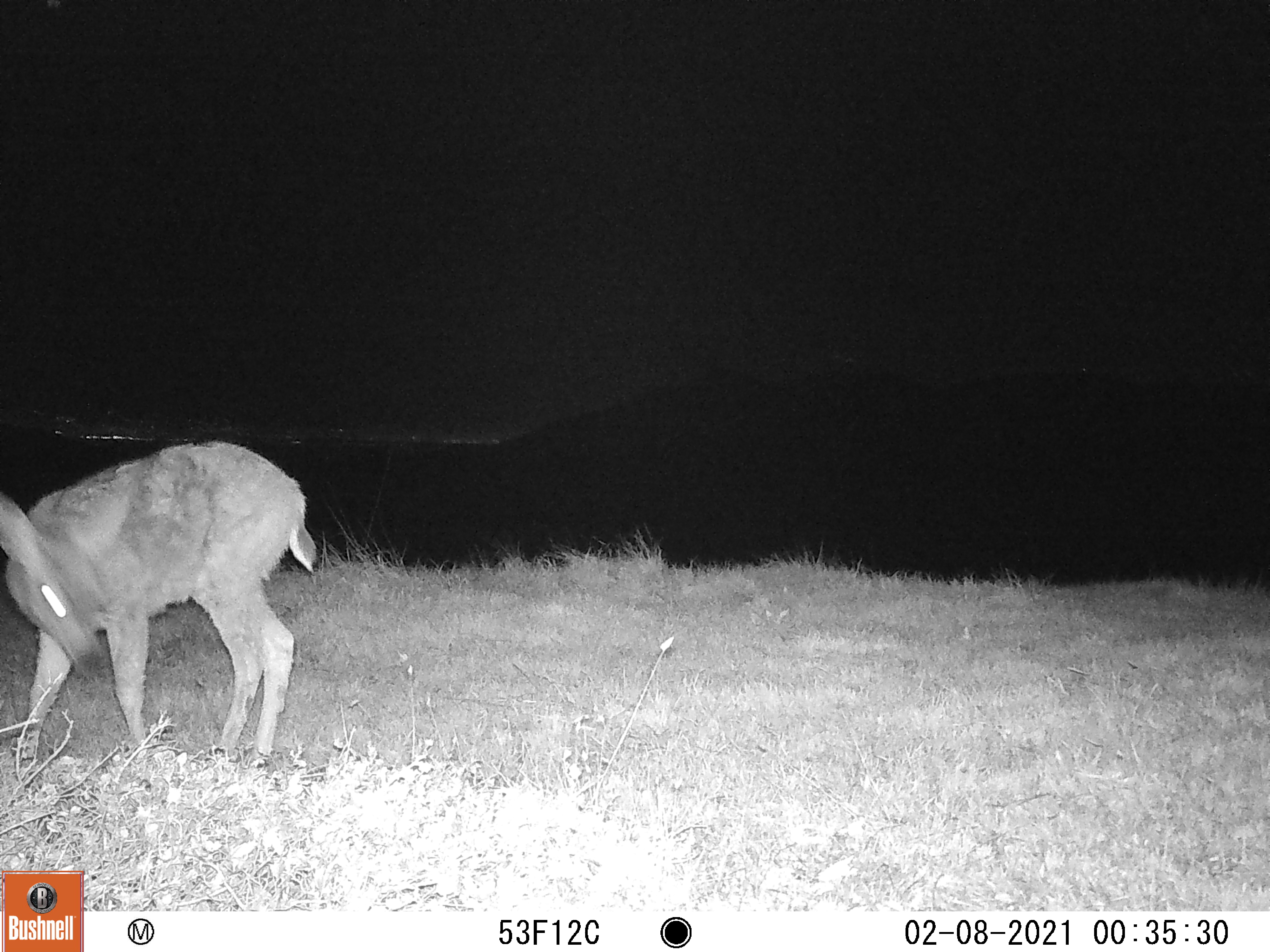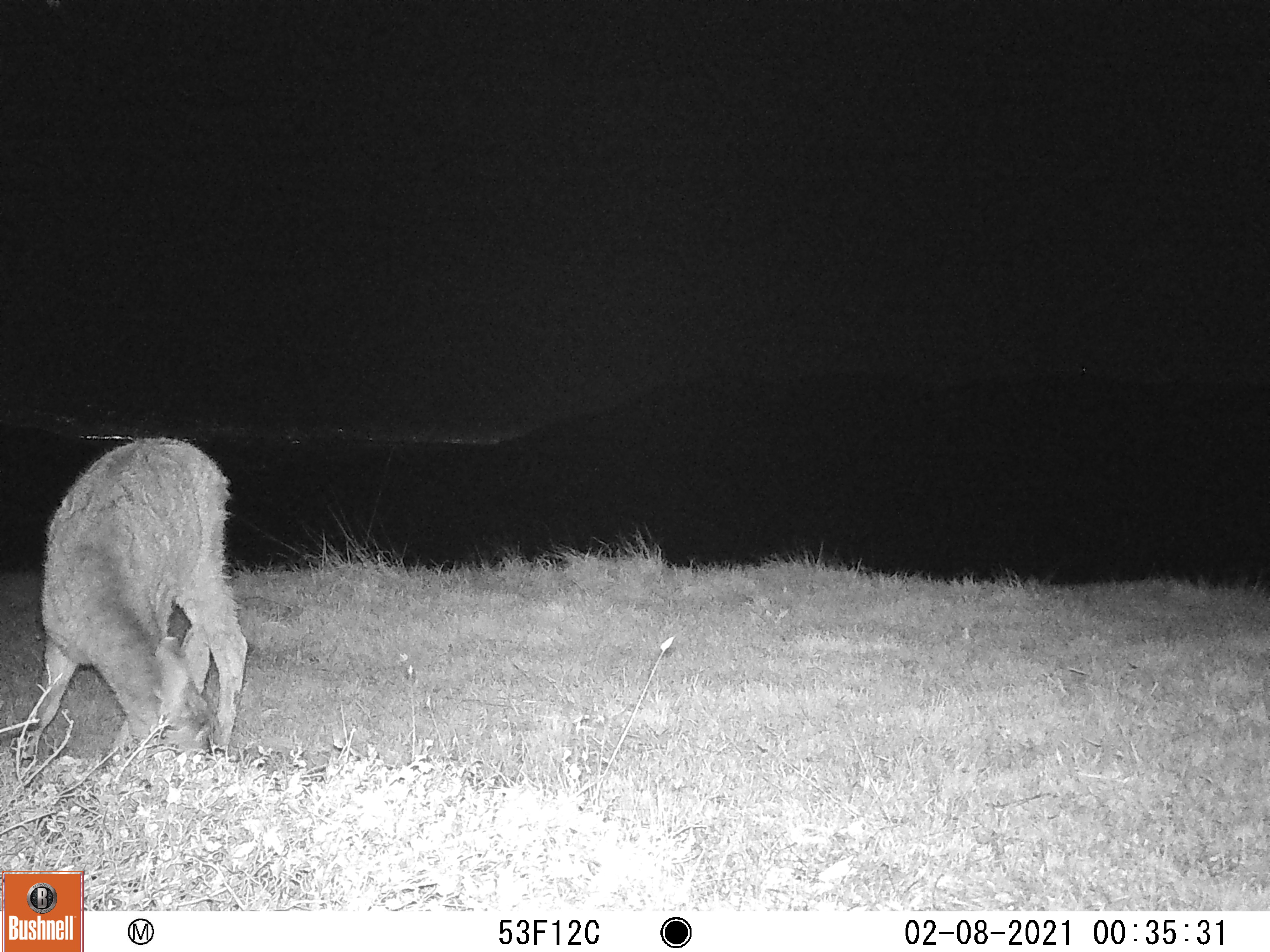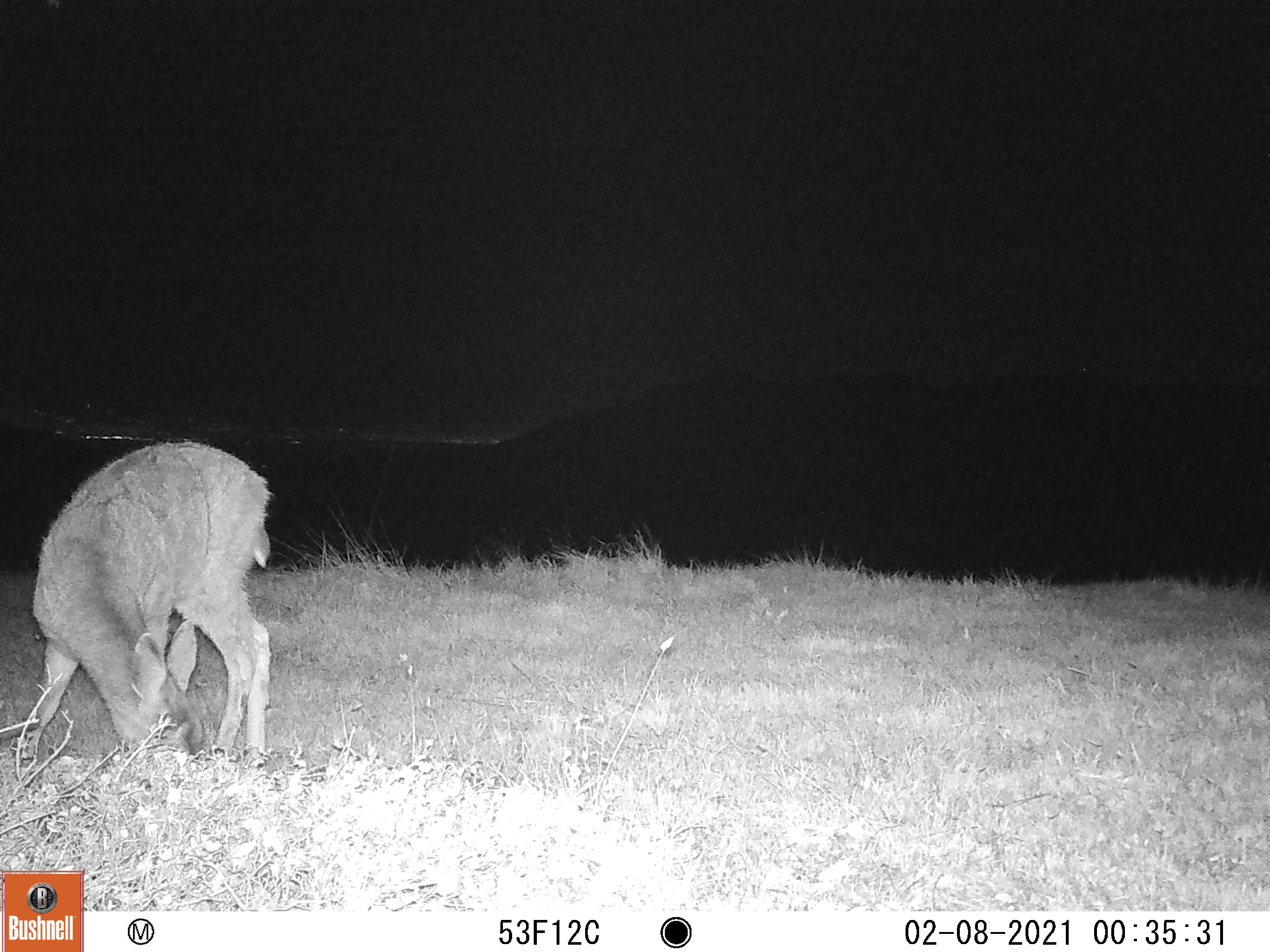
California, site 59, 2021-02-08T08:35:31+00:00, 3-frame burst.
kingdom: Animalia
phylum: Chordata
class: Mammalia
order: Artiodactyla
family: Cervidae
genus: Odocoileus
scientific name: Odocoileus hemionus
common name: mule deer